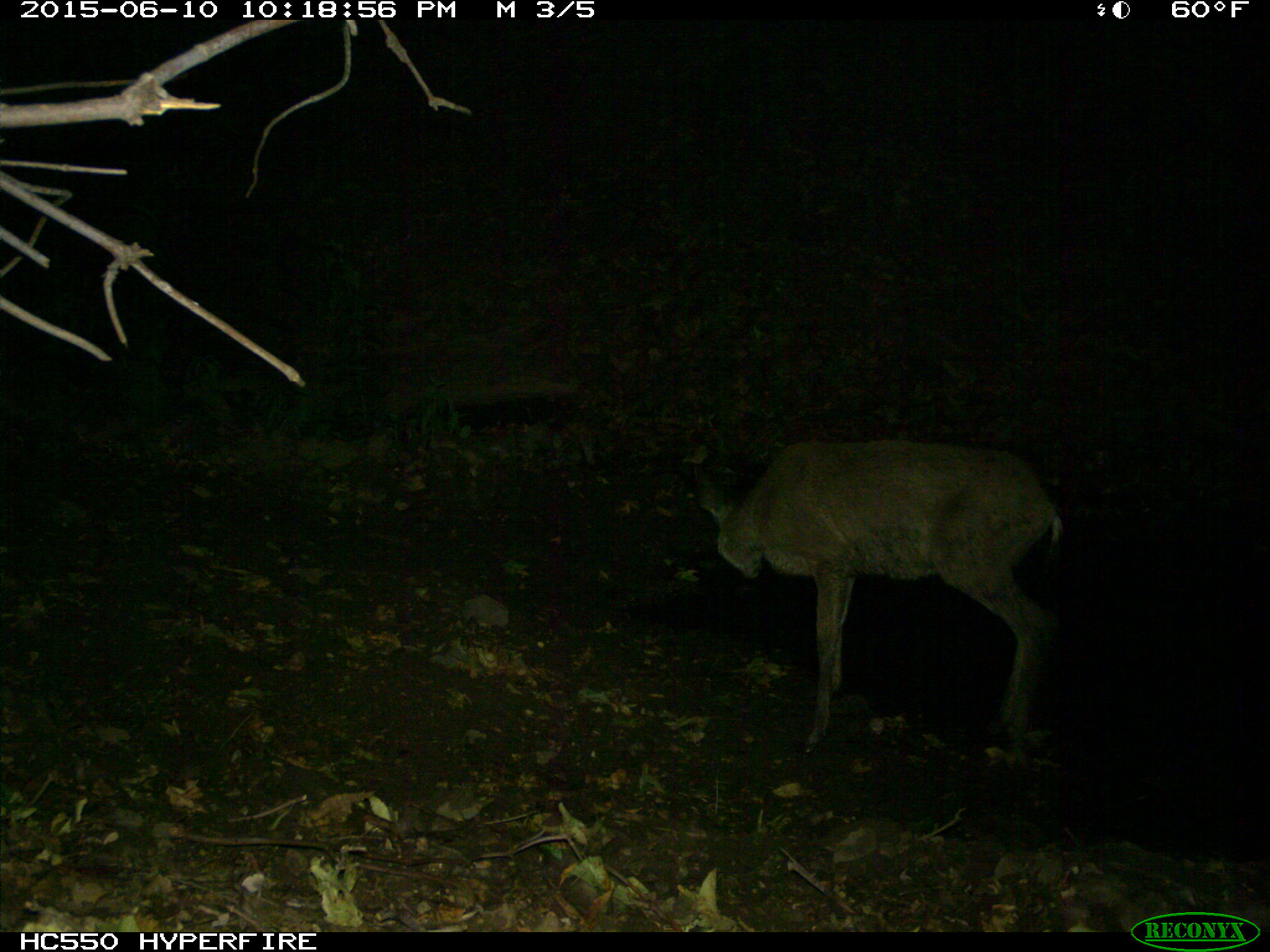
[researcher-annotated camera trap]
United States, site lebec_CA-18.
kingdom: Animalia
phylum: Chordata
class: Mammalia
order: Artiodactyla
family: Cervidae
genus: Odocoileus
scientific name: Odocoileus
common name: deer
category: unidentified deer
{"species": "unidentified deer (deer) (Odocoileus)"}